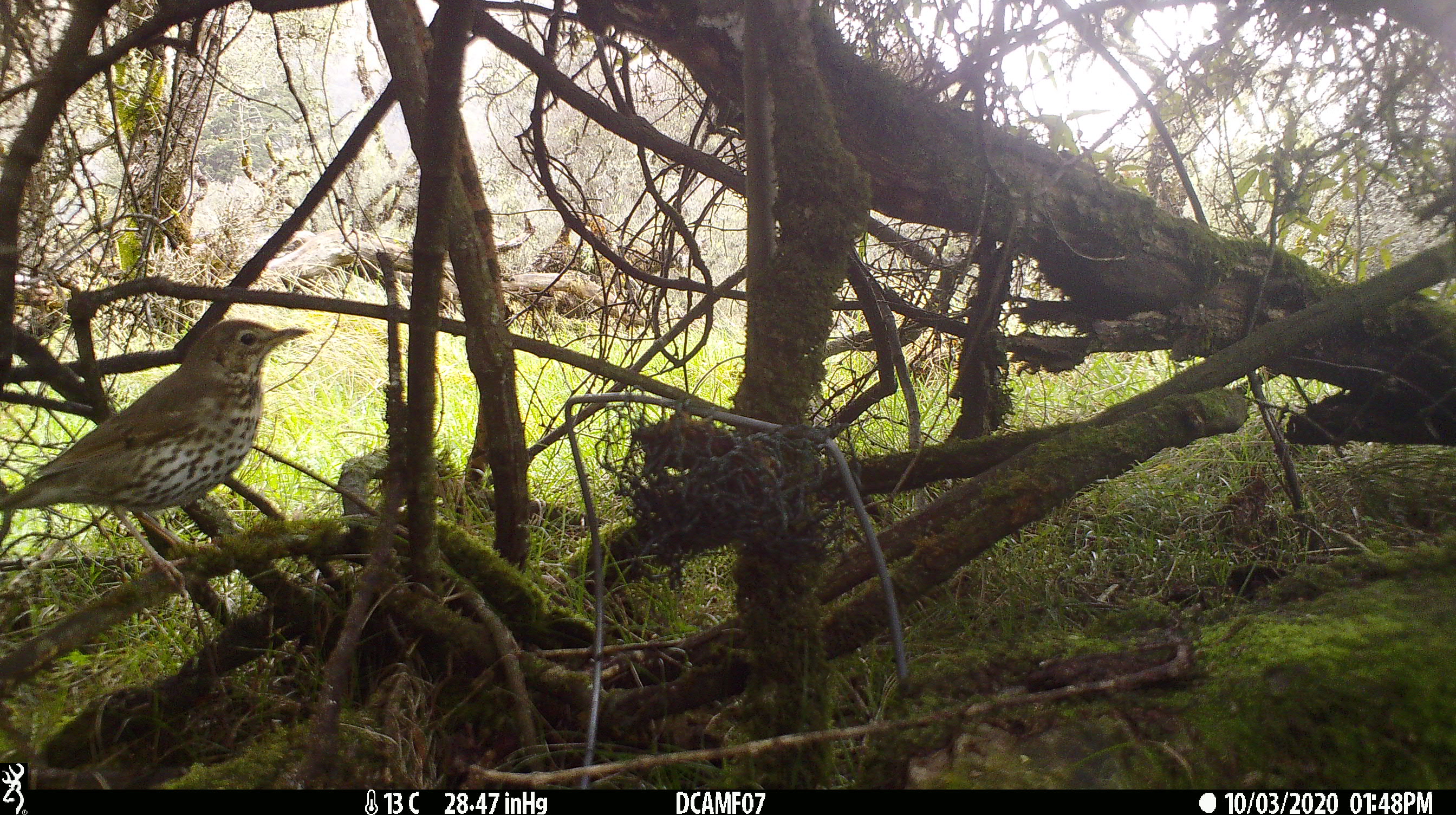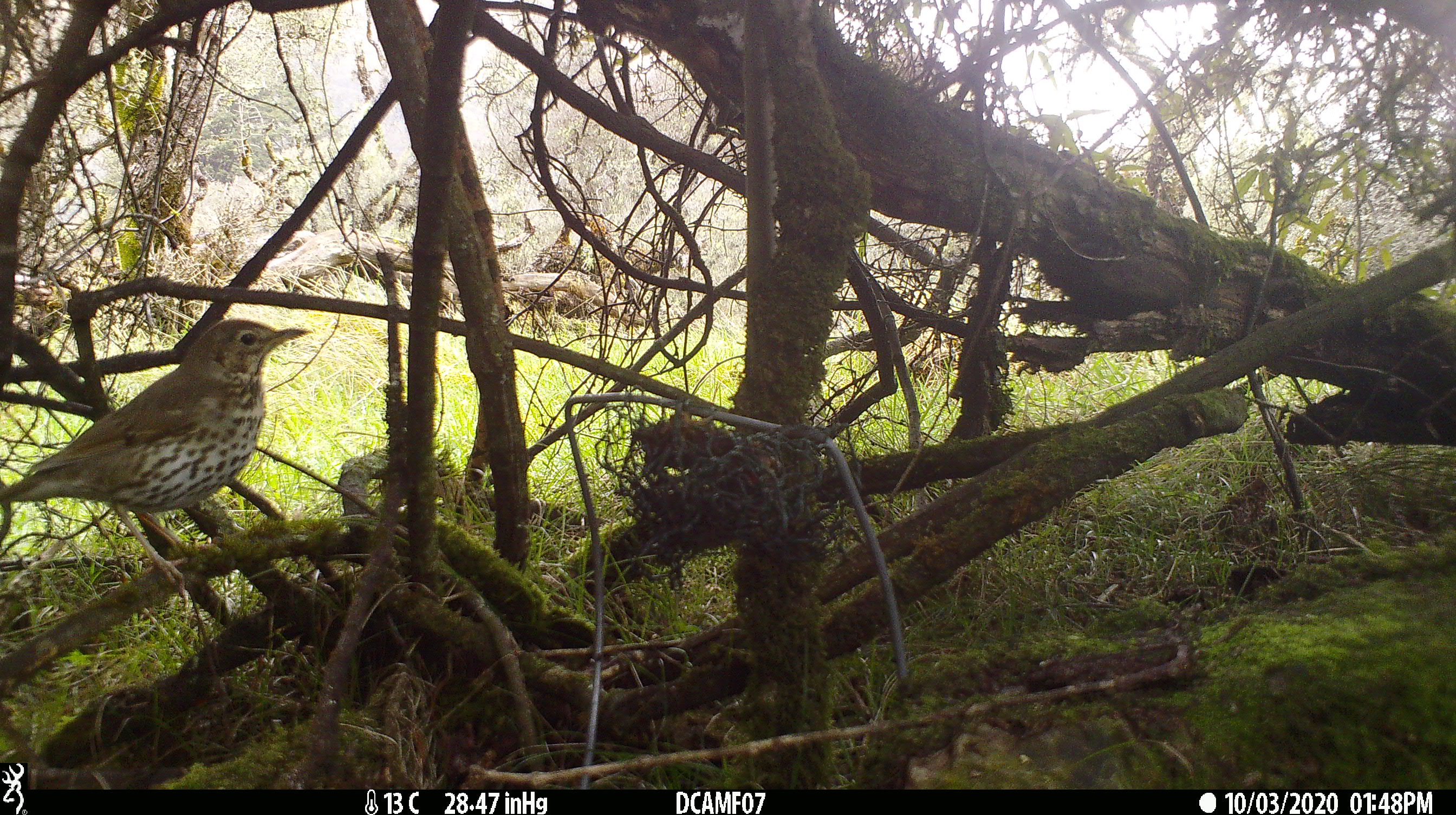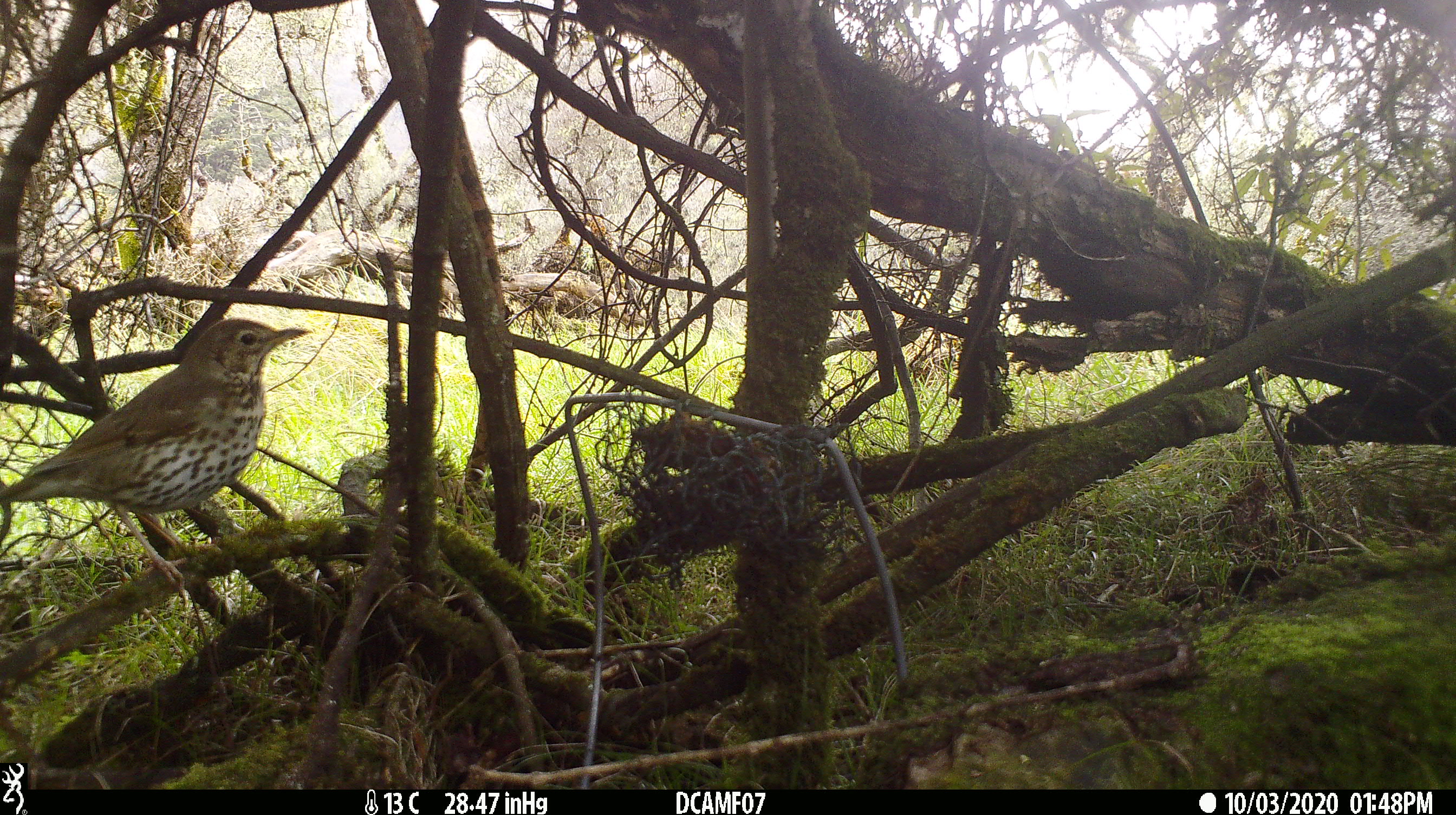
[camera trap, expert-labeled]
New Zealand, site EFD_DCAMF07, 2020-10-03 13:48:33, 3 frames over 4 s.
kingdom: Animalia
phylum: Chordata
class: Aves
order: Passeriformes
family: Turdidae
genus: Turdus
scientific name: Turdus philomelos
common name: song thrush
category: thrush